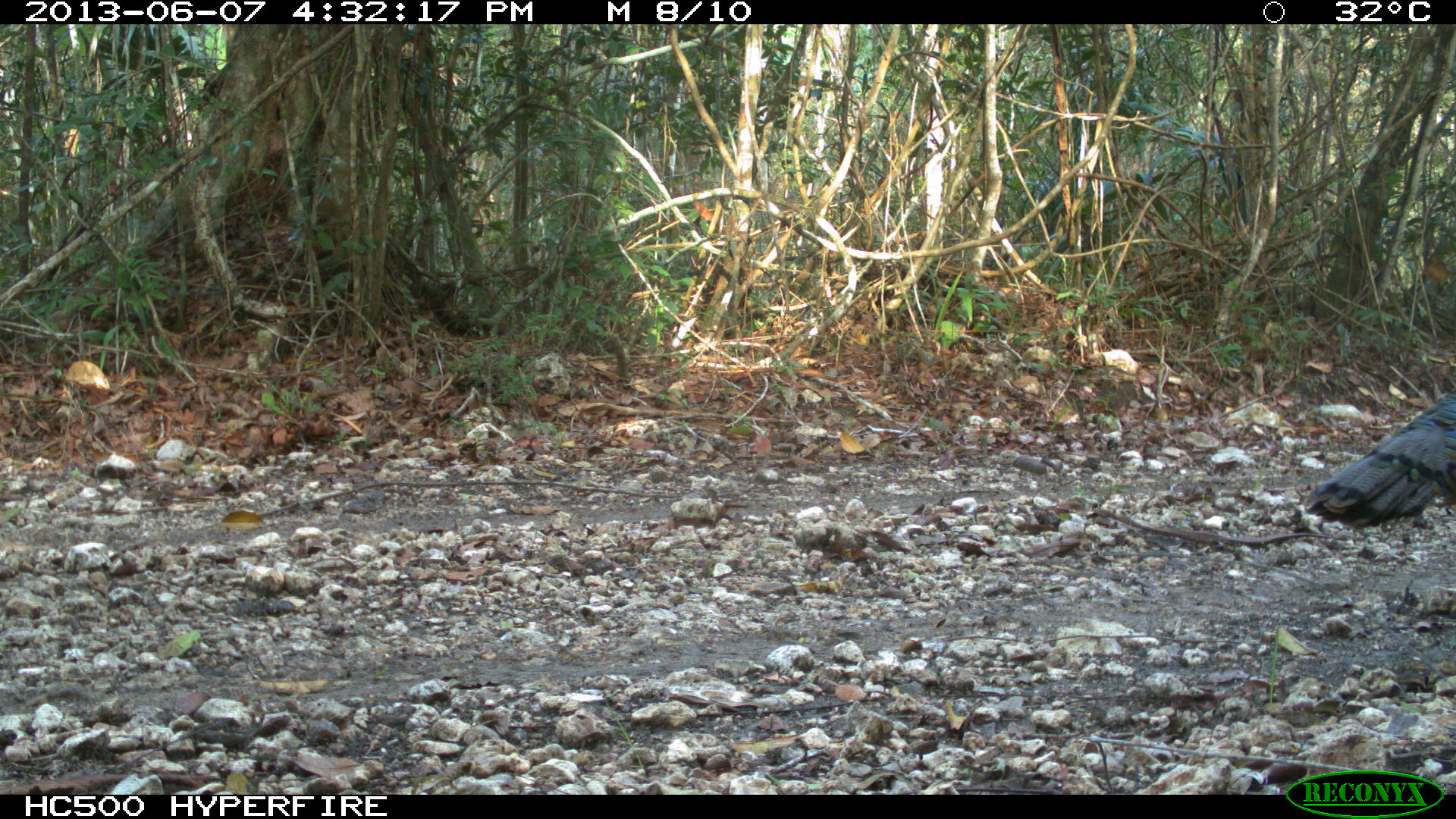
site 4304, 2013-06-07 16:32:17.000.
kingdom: Animalia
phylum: Chordata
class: Aves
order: Galliformes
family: Phasianidae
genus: Meleagris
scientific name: Meleagris ocellata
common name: ocellated turkey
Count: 3.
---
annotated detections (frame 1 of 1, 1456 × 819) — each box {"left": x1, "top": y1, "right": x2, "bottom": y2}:
meleagris ocellata: {"left": 1305, "top": 390, "right": 1455, "bottom": 524}